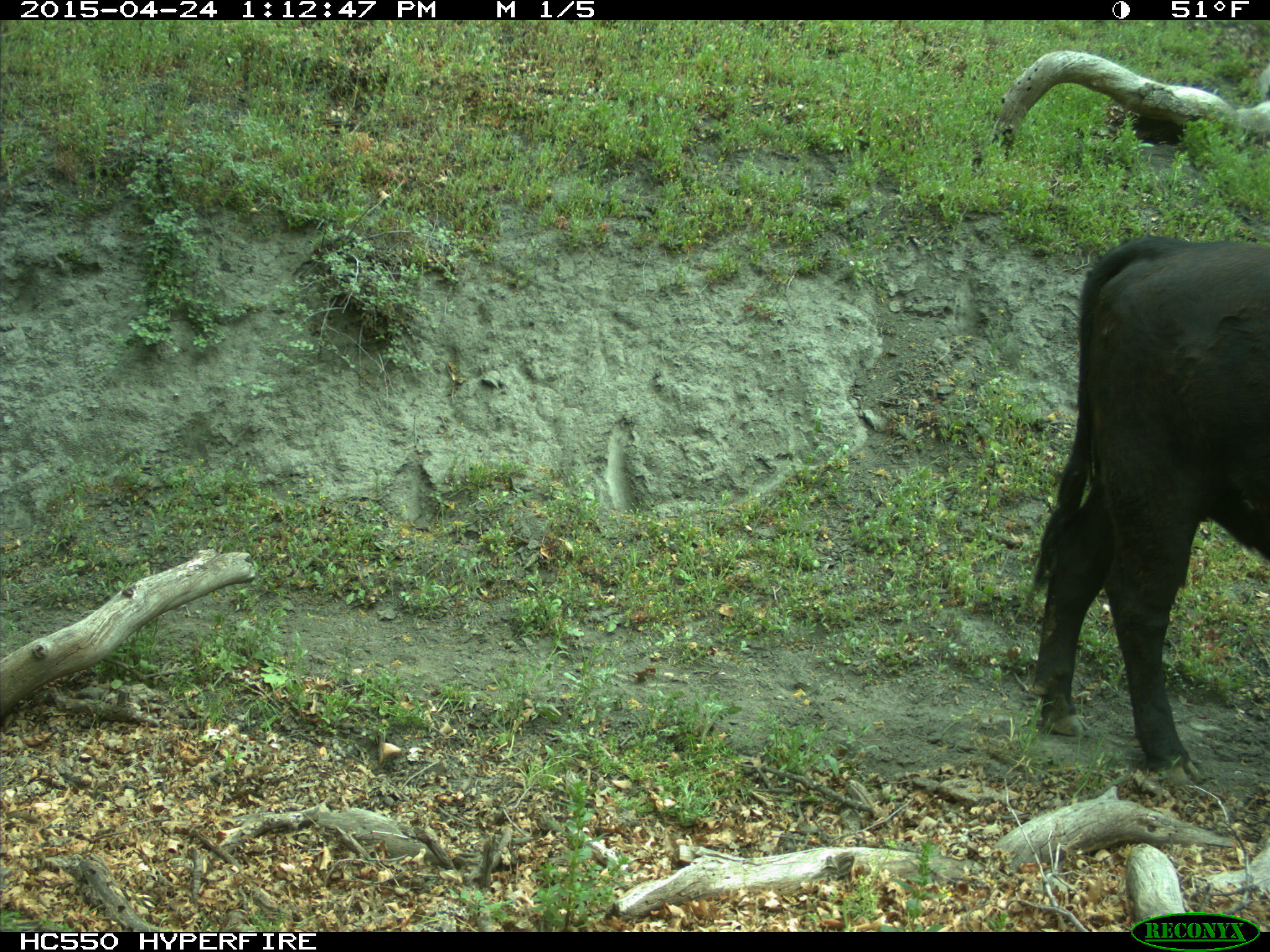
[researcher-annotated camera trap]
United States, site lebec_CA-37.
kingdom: Animalia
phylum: Chordata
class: Mammalia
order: Artiodactyla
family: Bovidae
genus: Bos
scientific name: Bos taurus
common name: domestic cow